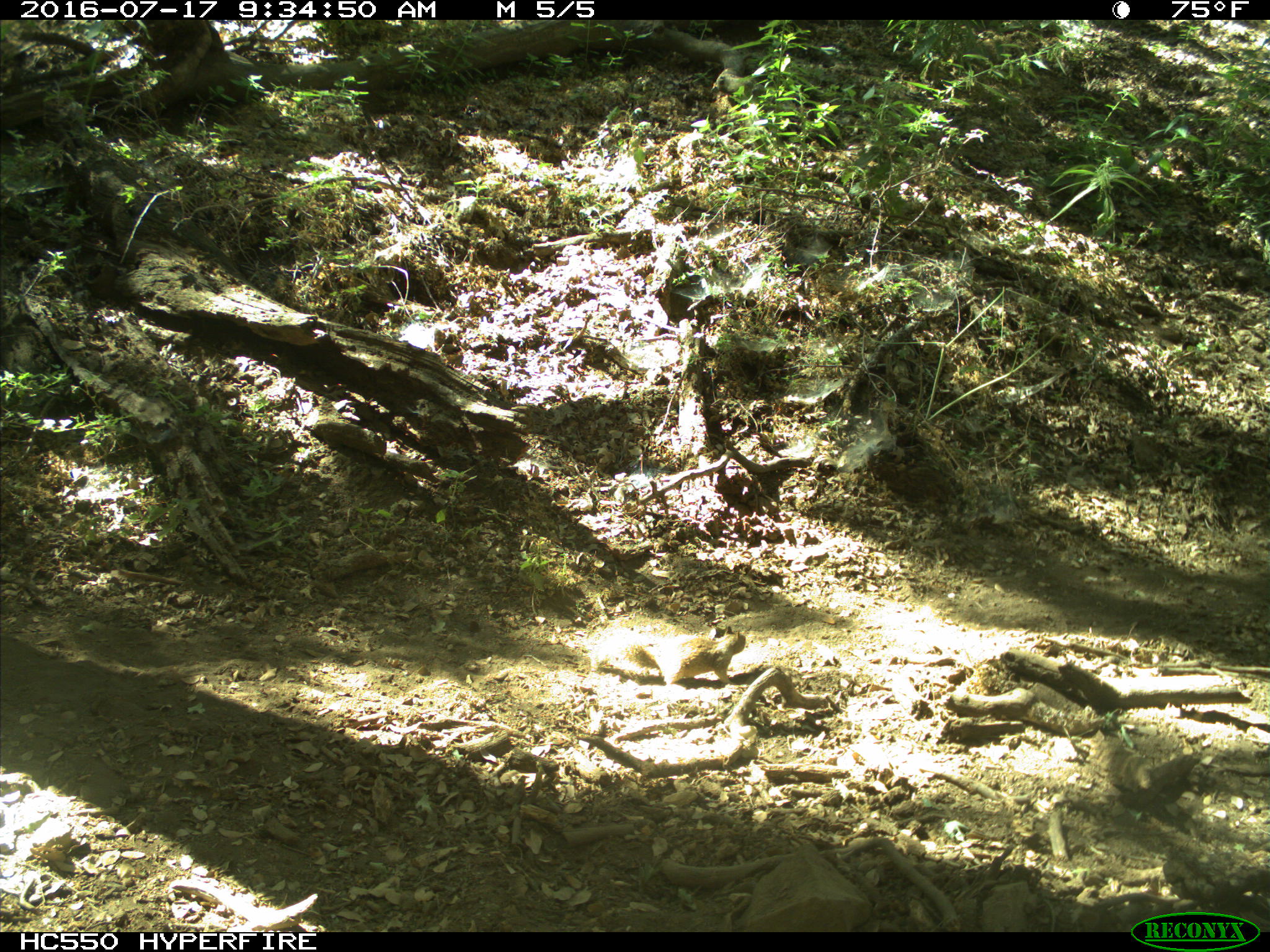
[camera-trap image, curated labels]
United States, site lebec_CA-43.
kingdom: Animalia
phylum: Chordata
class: Mammalia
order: Rodentia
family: Sciuridae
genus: Otospermophilus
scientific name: Otospermophilus beecheyi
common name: california ground squirrel